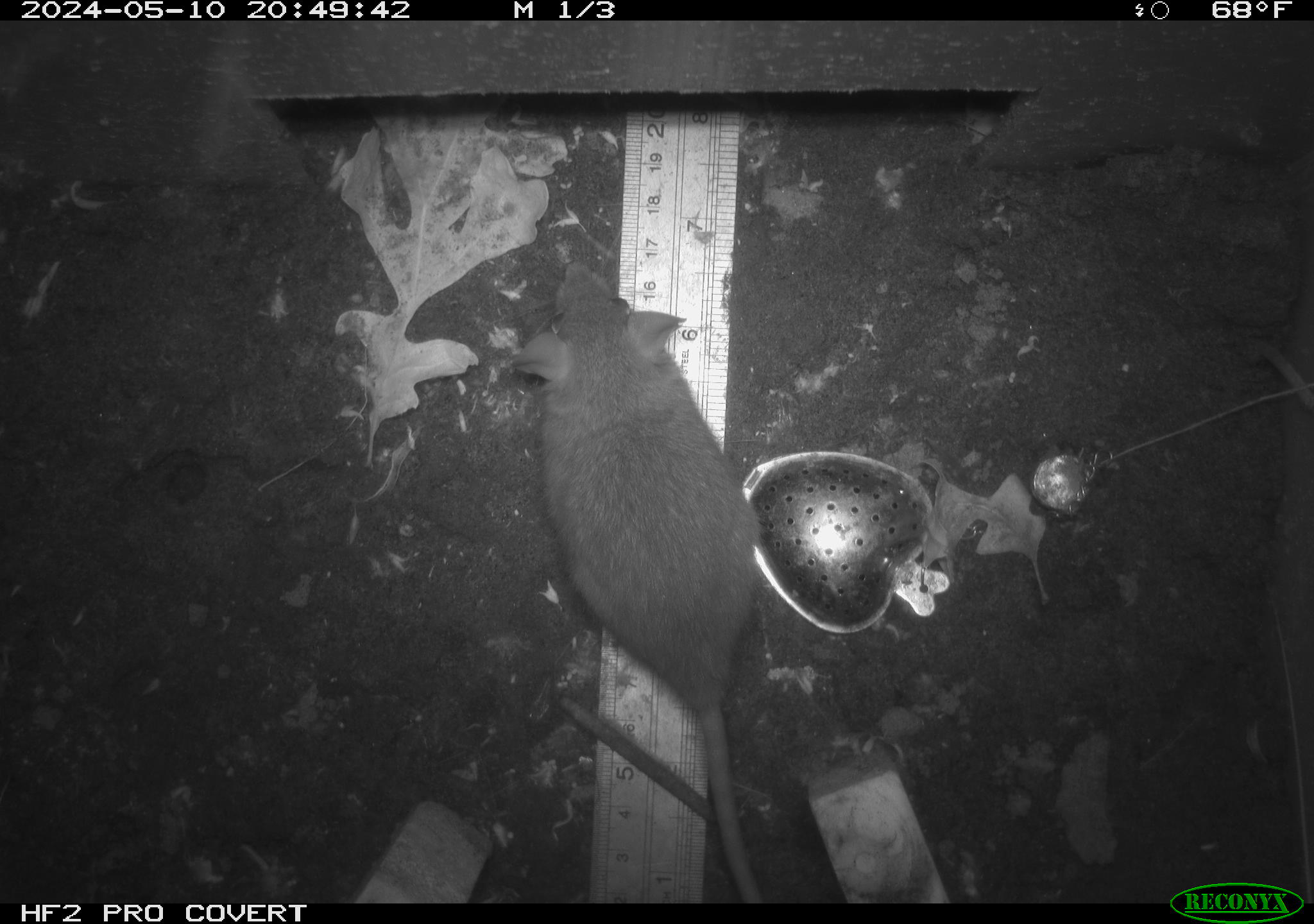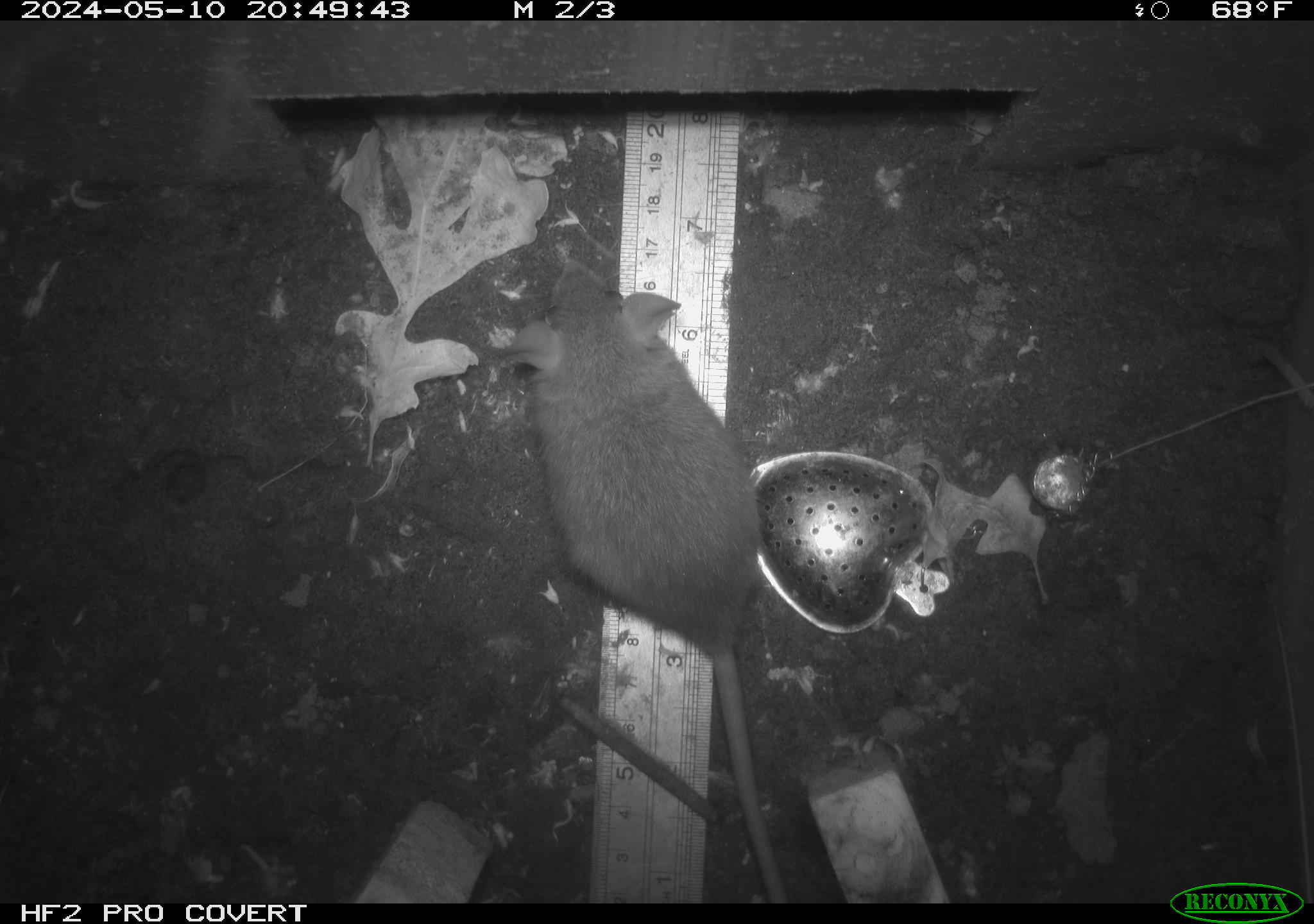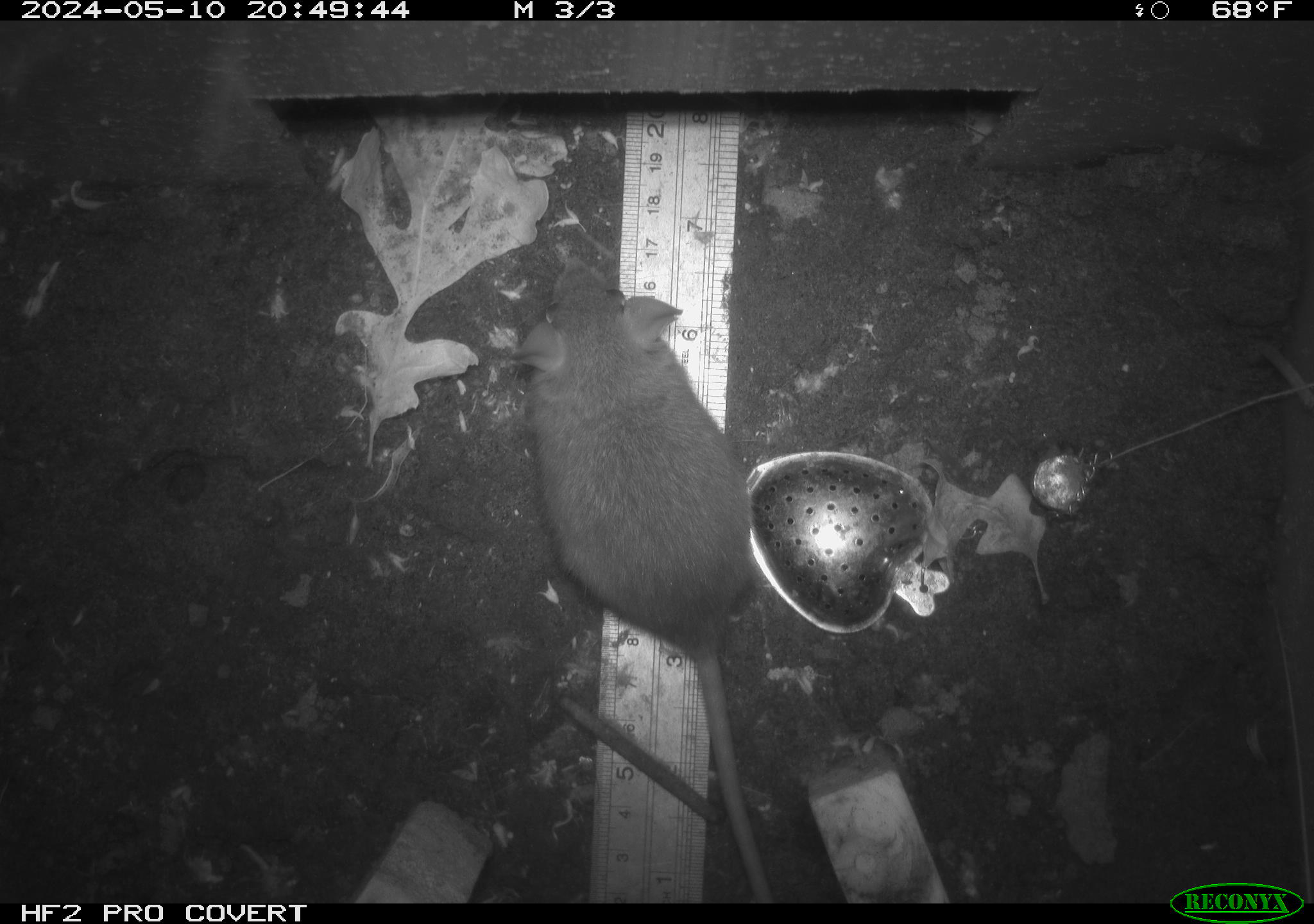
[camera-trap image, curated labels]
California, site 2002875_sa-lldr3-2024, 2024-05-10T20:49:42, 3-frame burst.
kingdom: Animalia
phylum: Chordata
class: Mammalia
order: Rodentia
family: Muridae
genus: Rattus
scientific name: Rattus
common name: rat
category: rattus species